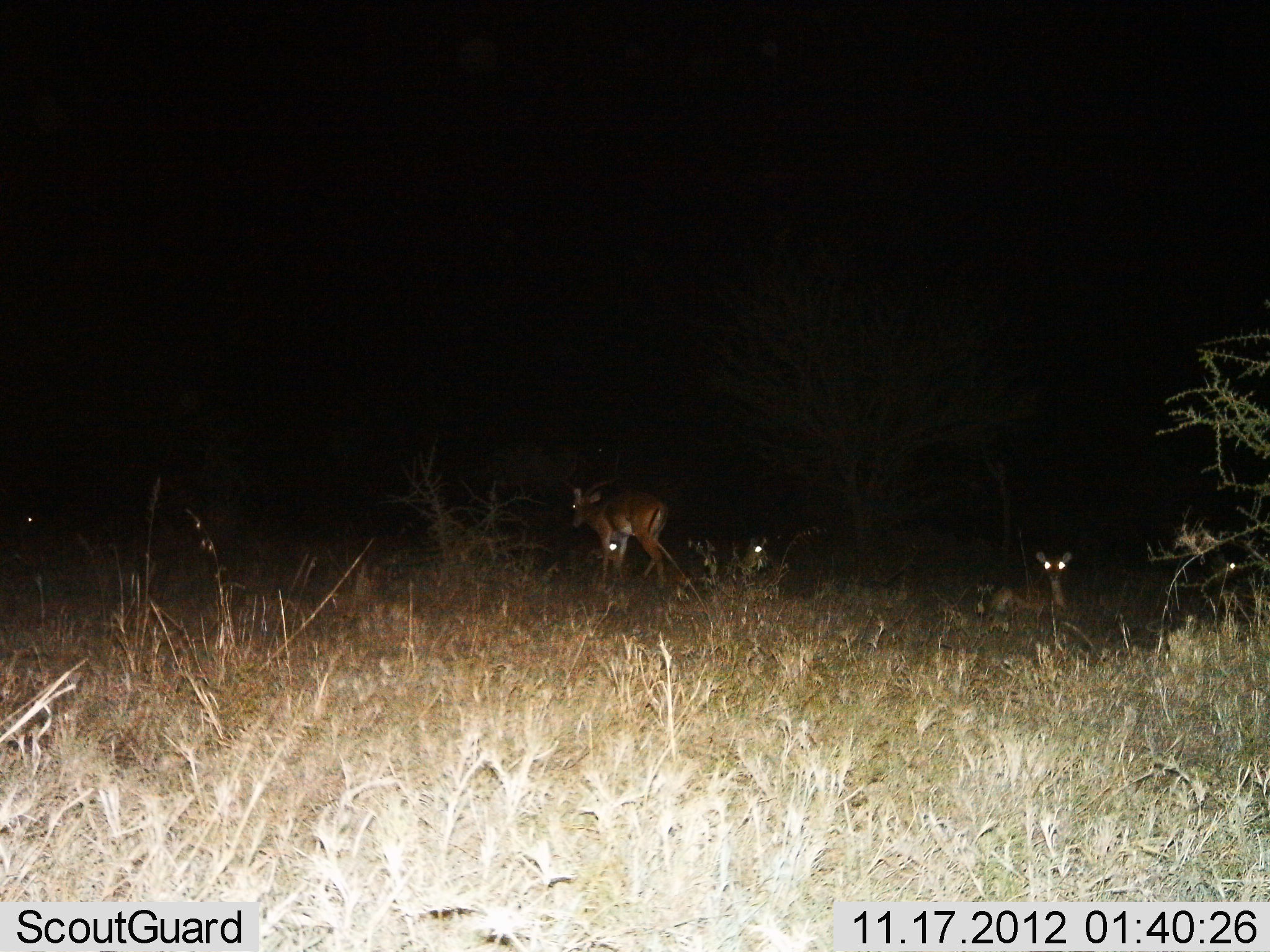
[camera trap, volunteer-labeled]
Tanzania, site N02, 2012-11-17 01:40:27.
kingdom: Animalia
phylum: Chordata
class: Mammalia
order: Artiodactyla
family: Bovidae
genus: Aepyceros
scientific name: Aepyceros melampus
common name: impala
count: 3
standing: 40%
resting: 90%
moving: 60%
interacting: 0%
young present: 0%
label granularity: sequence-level